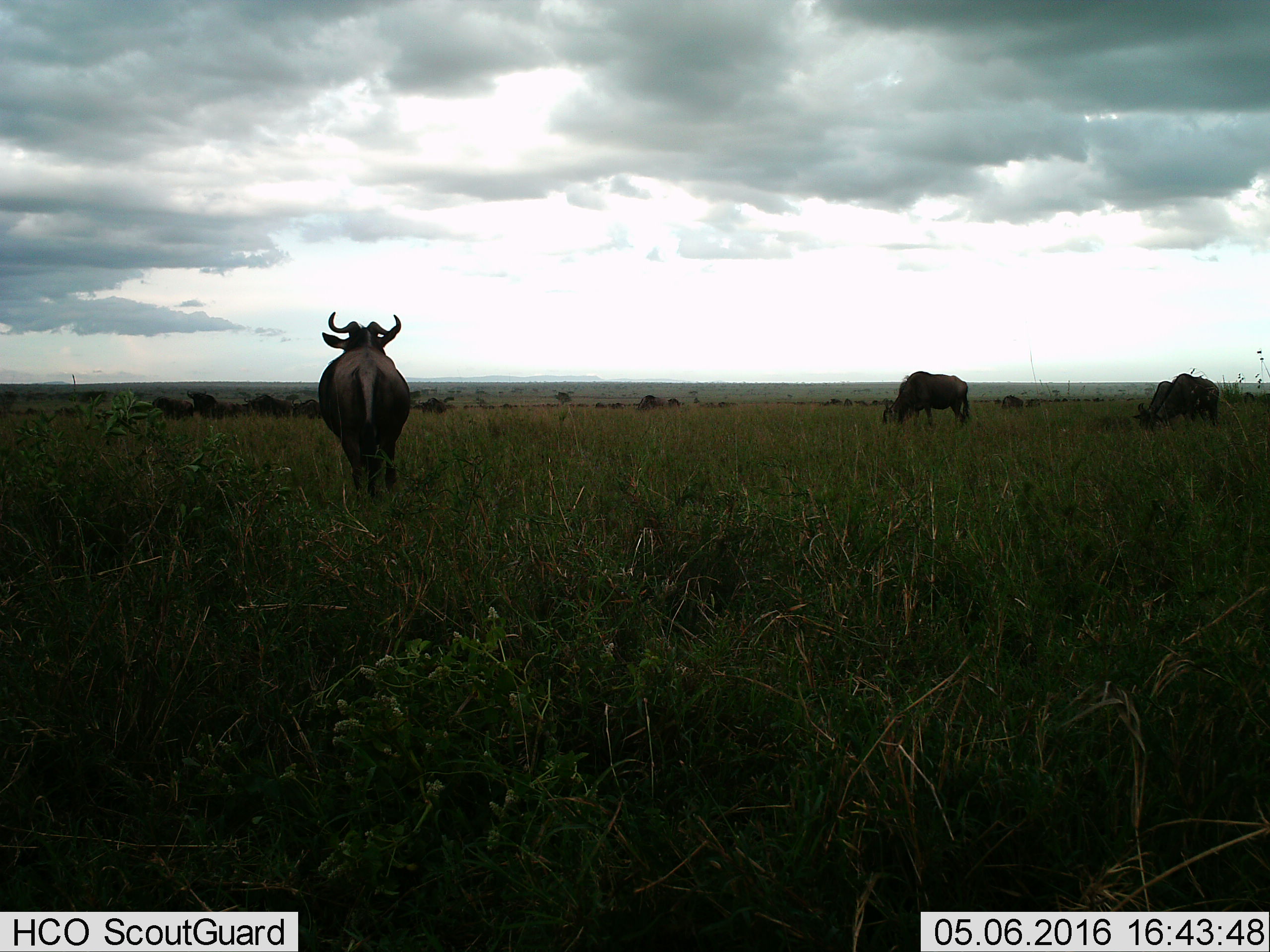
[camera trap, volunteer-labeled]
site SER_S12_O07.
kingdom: Animalia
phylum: Chordata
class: Mammalia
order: Artiodactyla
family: Bovidae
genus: Connochaetes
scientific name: Connochaetes taurinus taurinus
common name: blue wildebeest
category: wildebeestblue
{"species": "wildebeestblue (blue wildebeest) (Connochaetes taurinus taurinus)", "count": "11-50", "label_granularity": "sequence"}